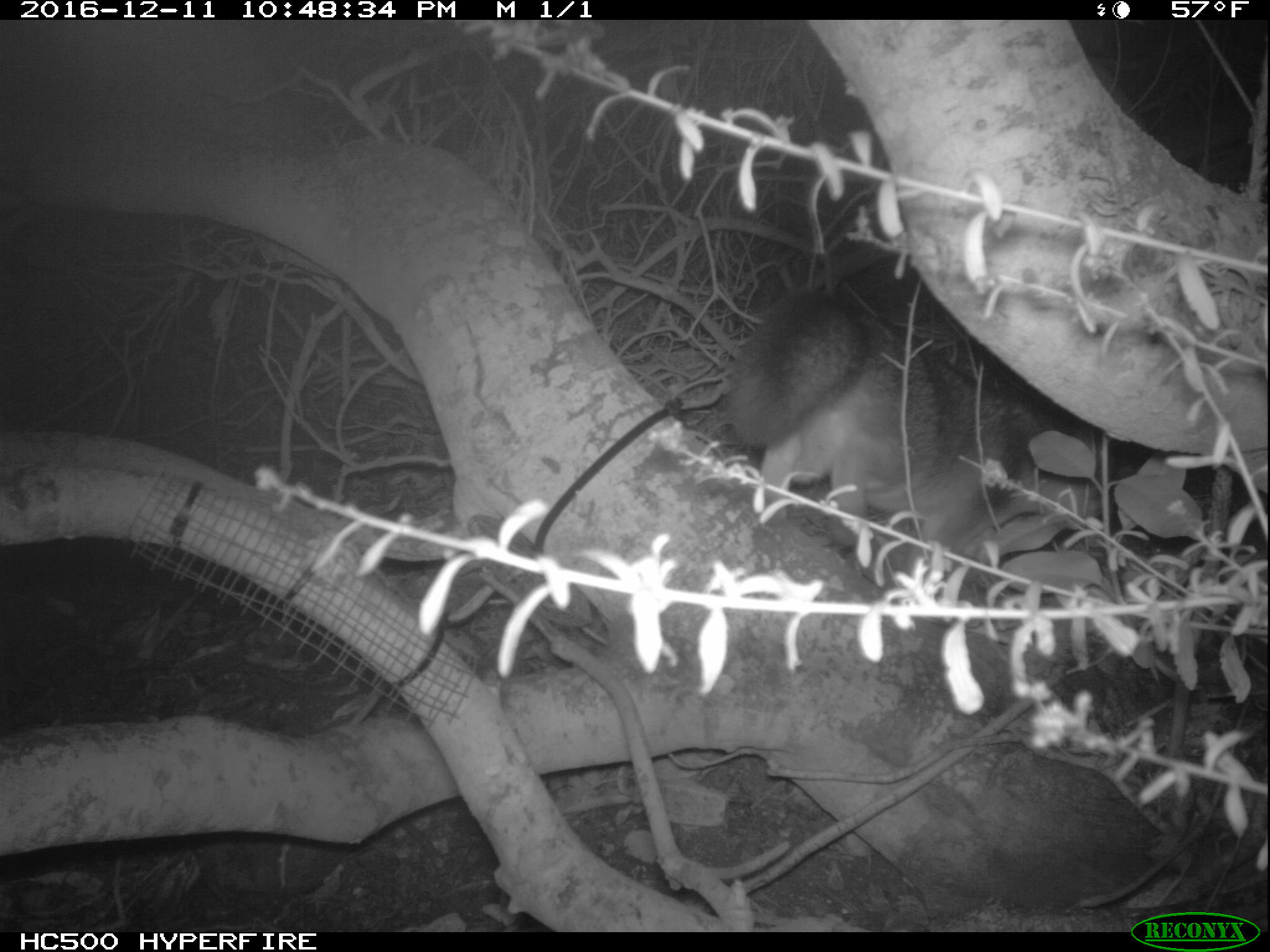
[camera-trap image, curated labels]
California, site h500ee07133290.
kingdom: Animalia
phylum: Chordata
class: Mammalia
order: Carnivora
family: Canidae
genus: Urocyon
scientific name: Urocyon littoralis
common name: island fox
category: fox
Fox (island fox) (Urocyon littoralis).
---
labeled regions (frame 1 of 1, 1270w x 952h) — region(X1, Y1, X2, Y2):
fox: region(720, 247, 1032, 545)